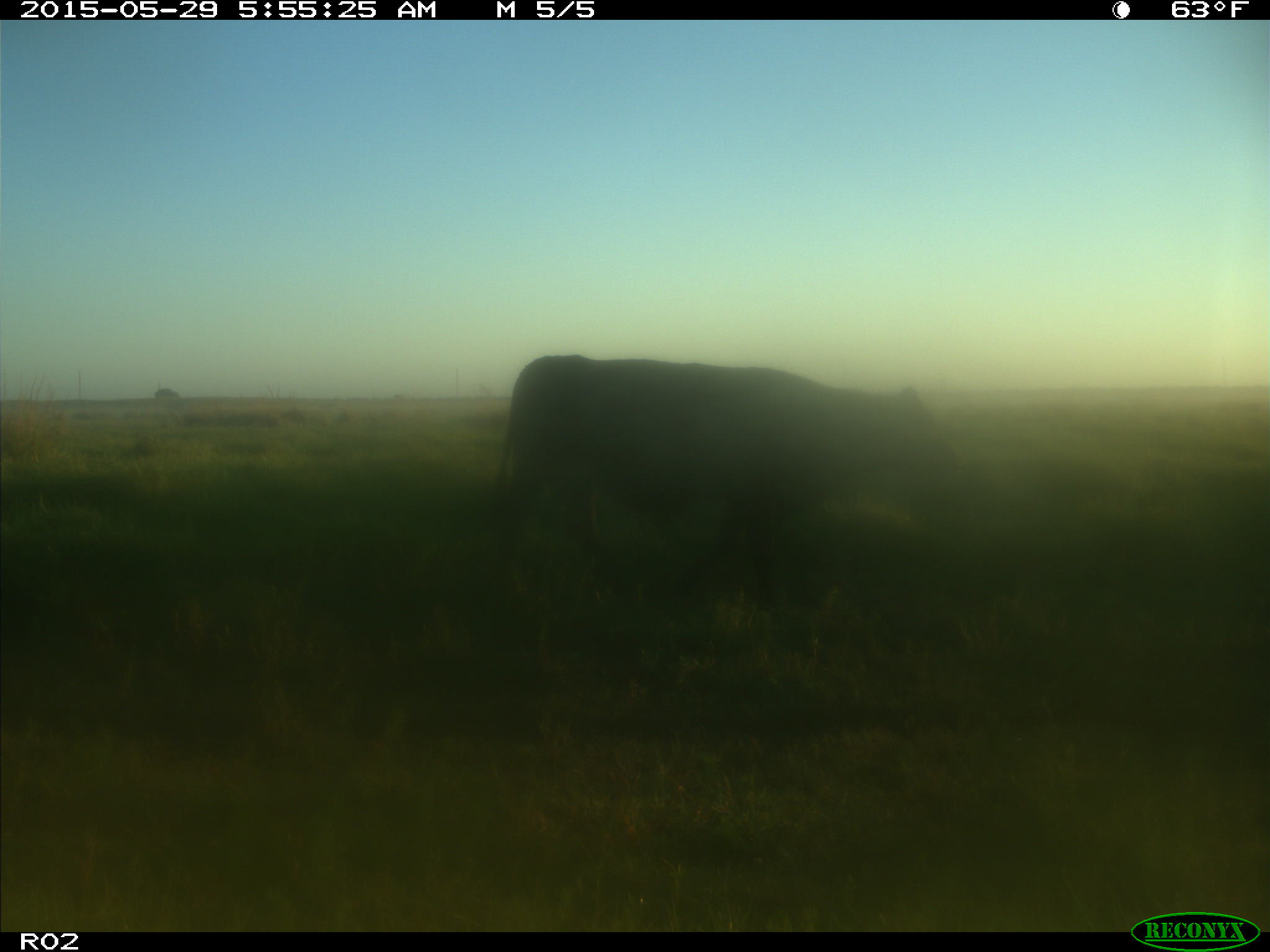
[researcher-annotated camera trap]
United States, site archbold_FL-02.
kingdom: Animalia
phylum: Chordata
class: Mammalia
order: Artiodactyla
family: Bovidae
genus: Bos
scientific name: Bos taurus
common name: domestic cow